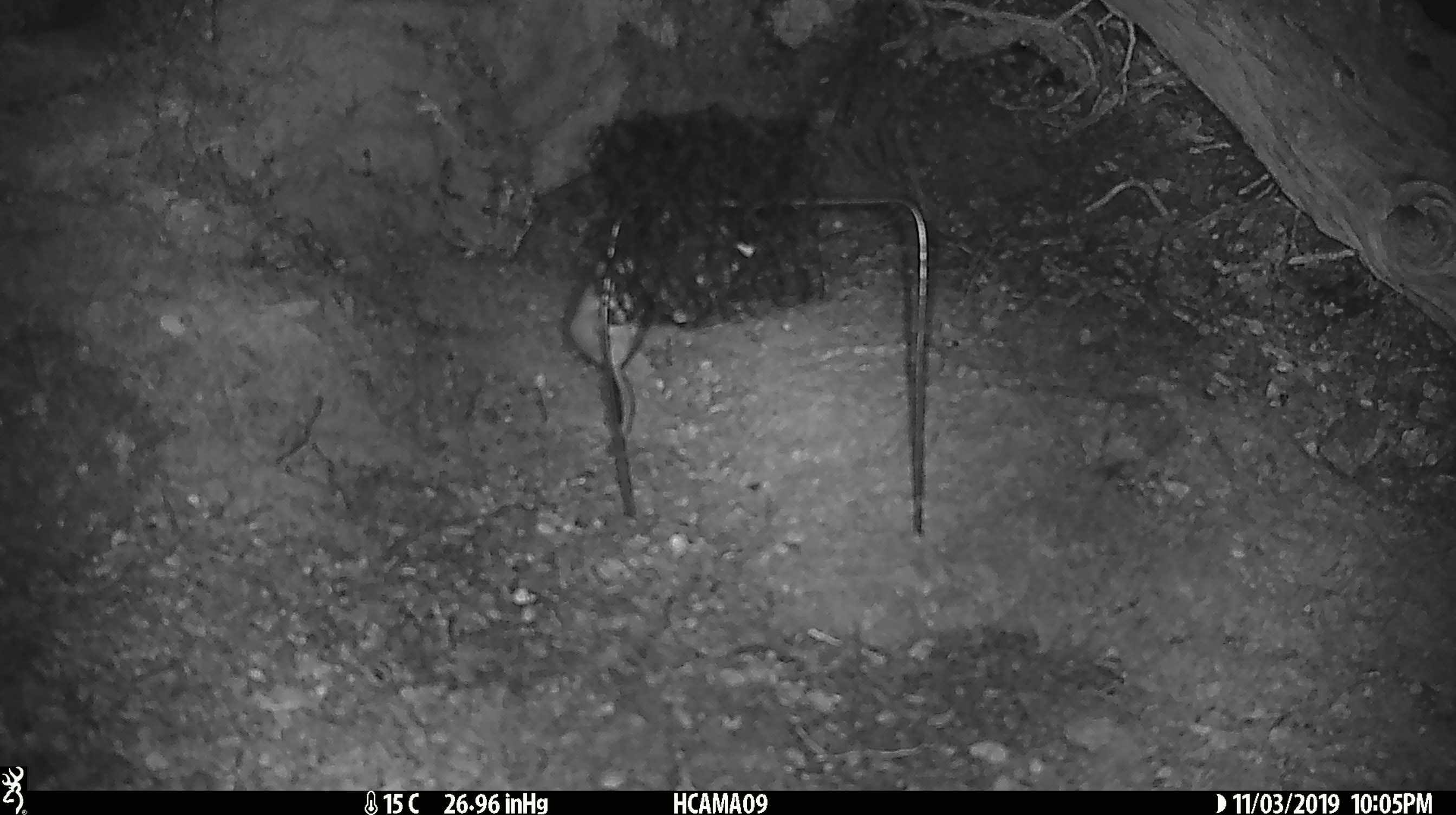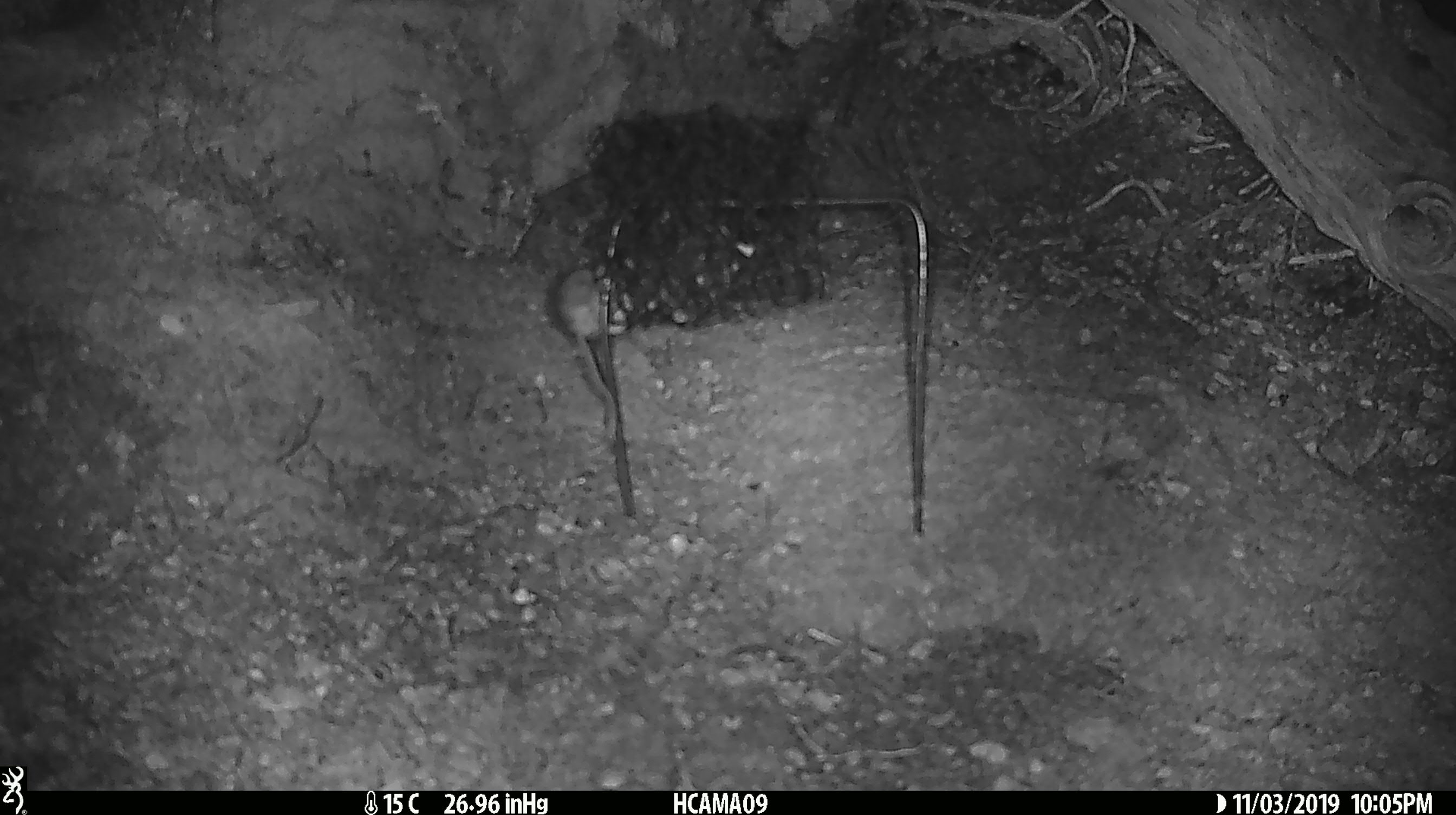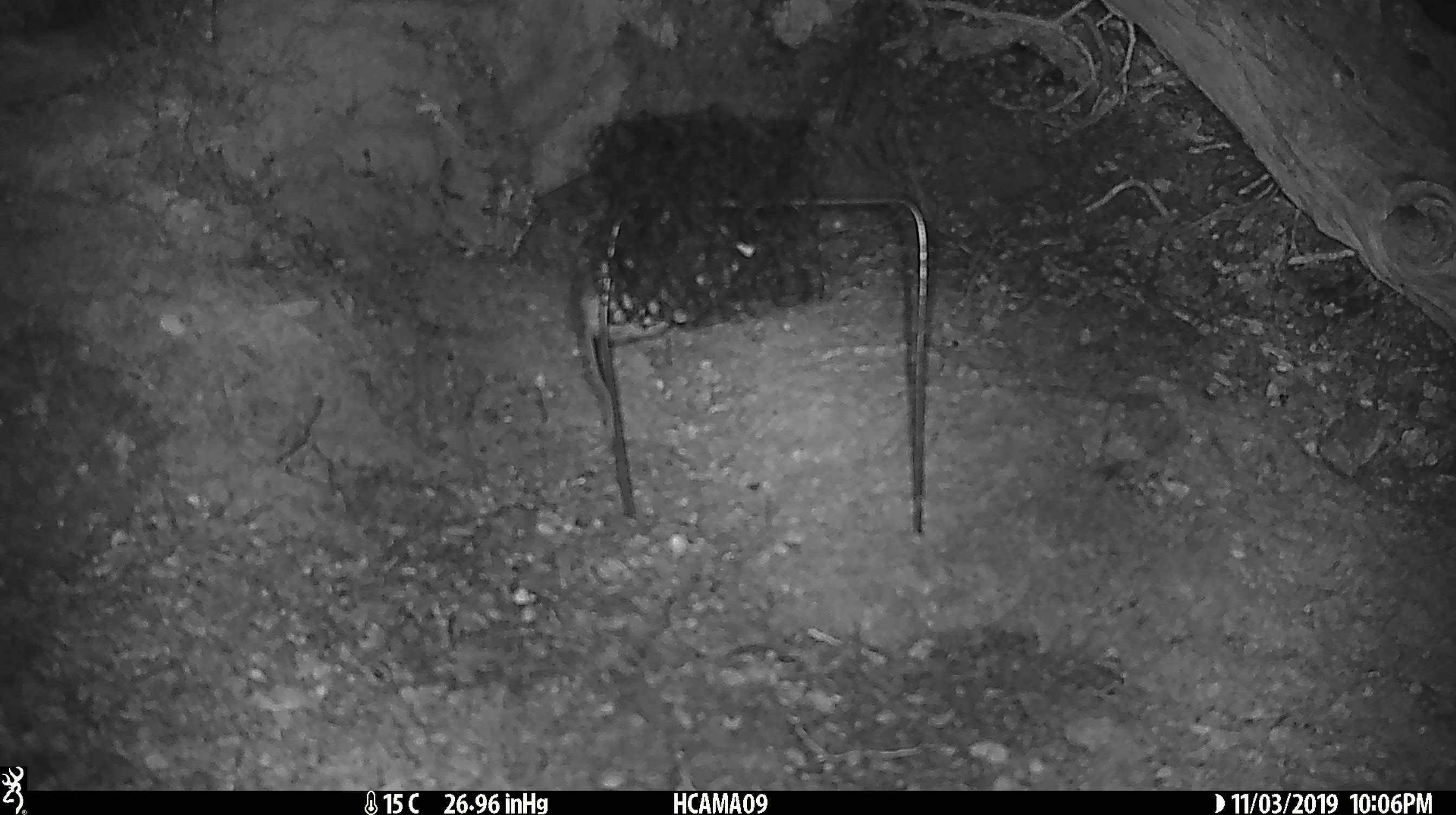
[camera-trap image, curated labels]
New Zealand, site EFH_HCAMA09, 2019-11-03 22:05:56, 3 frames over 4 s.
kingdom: Animalia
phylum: Chordata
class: Mammalia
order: Rodentia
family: Muridae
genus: Mus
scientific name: Mus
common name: mouse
Mouse (Mus).